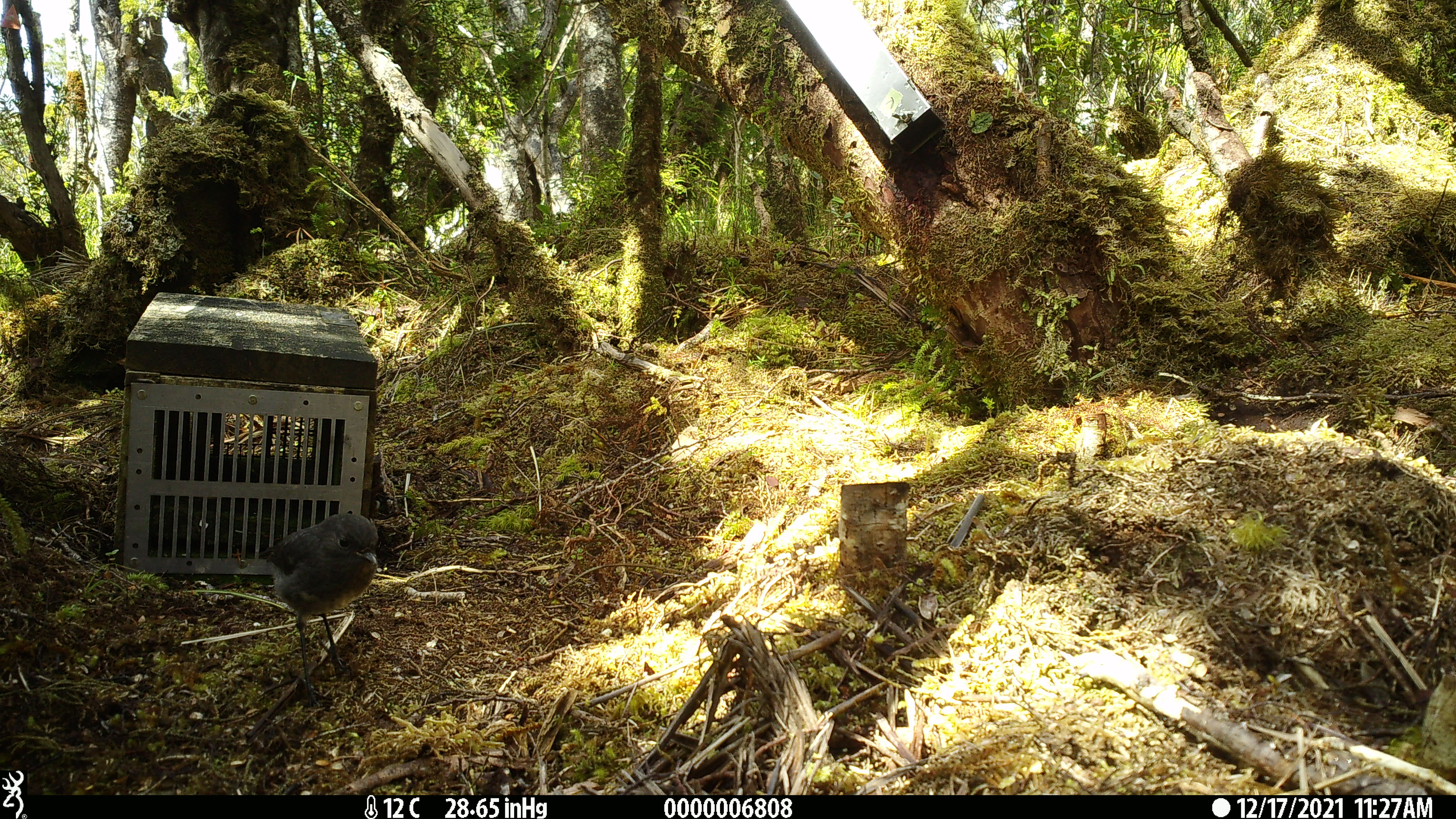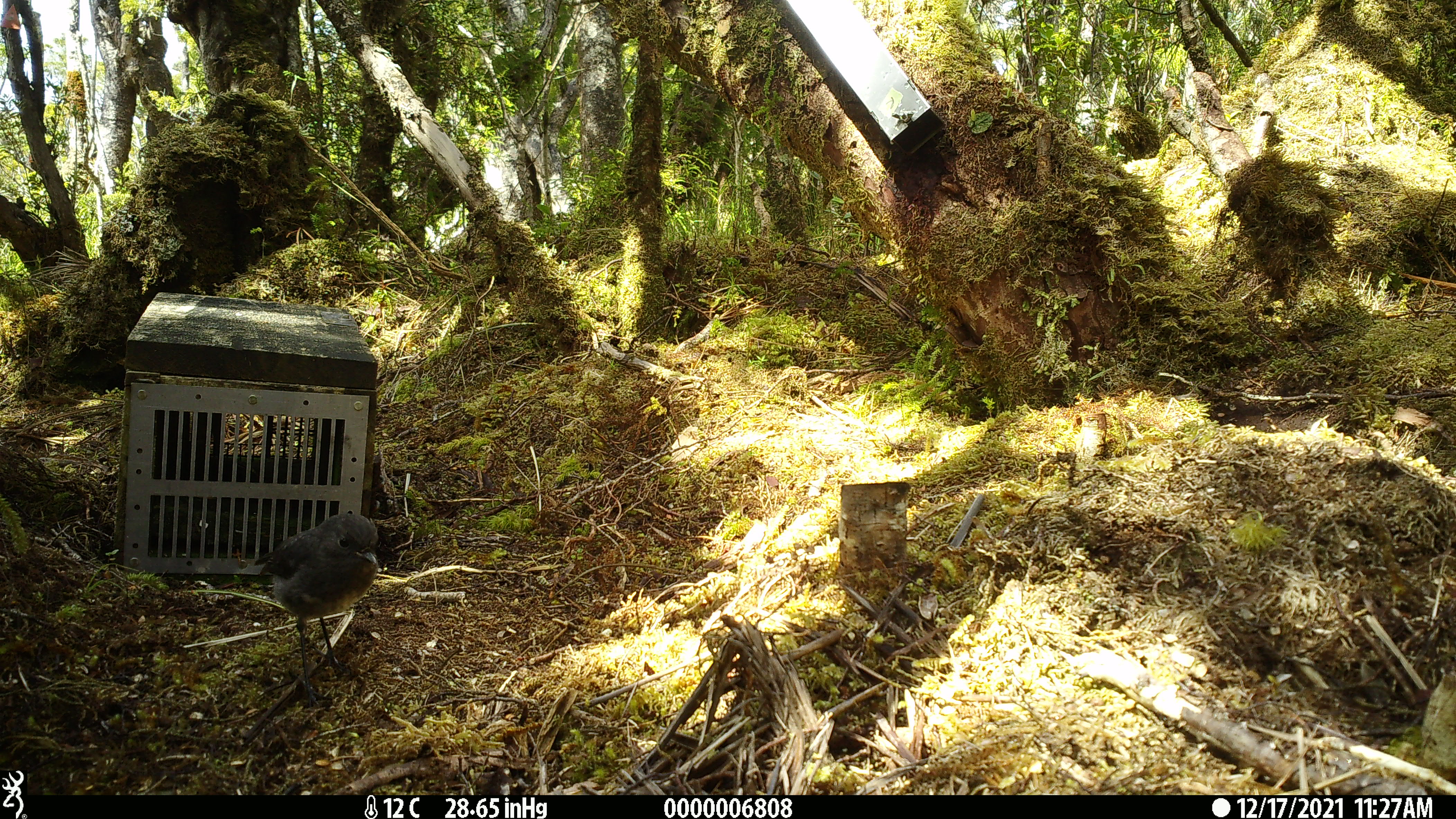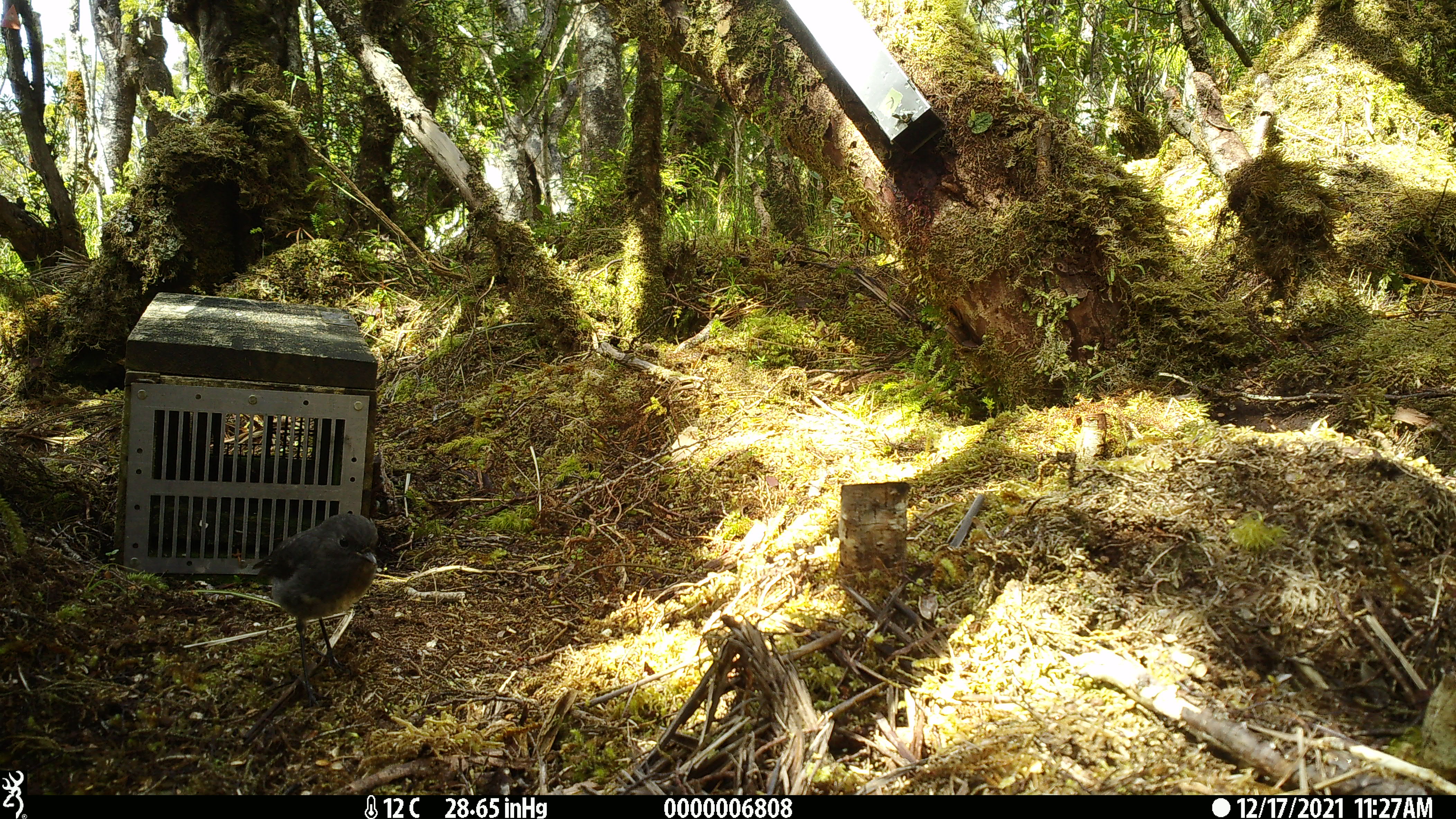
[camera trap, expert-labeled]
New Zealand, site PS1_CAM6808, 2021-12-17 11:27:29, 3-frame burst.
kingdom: Animalia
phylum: Chordata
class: Aves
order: Passeriformes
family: Petroicidae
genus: Petroica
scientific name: Petroica australis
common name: new zealand robin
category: robin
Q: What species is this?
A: Robin (new zealand robin) (Petroica australis).